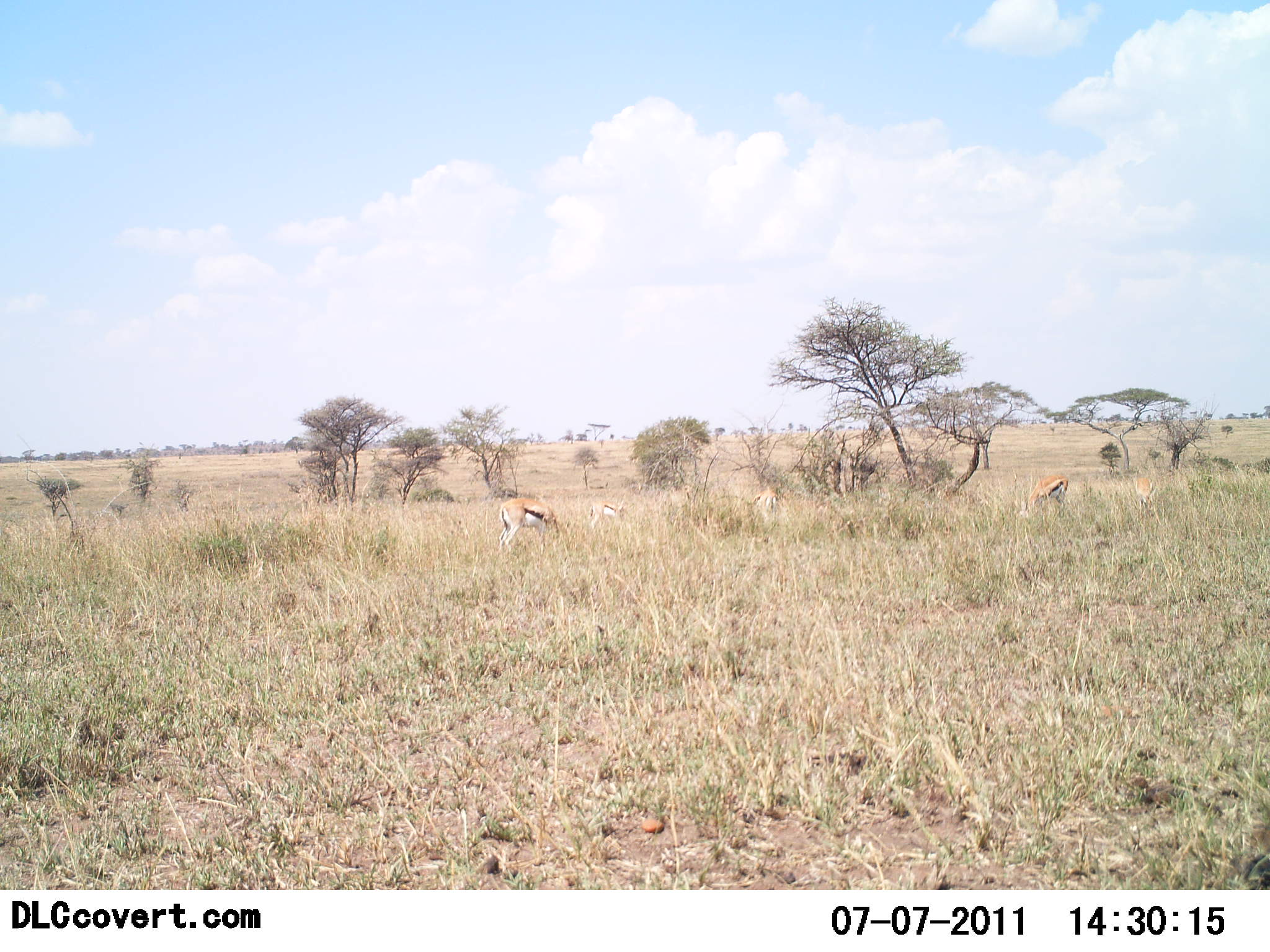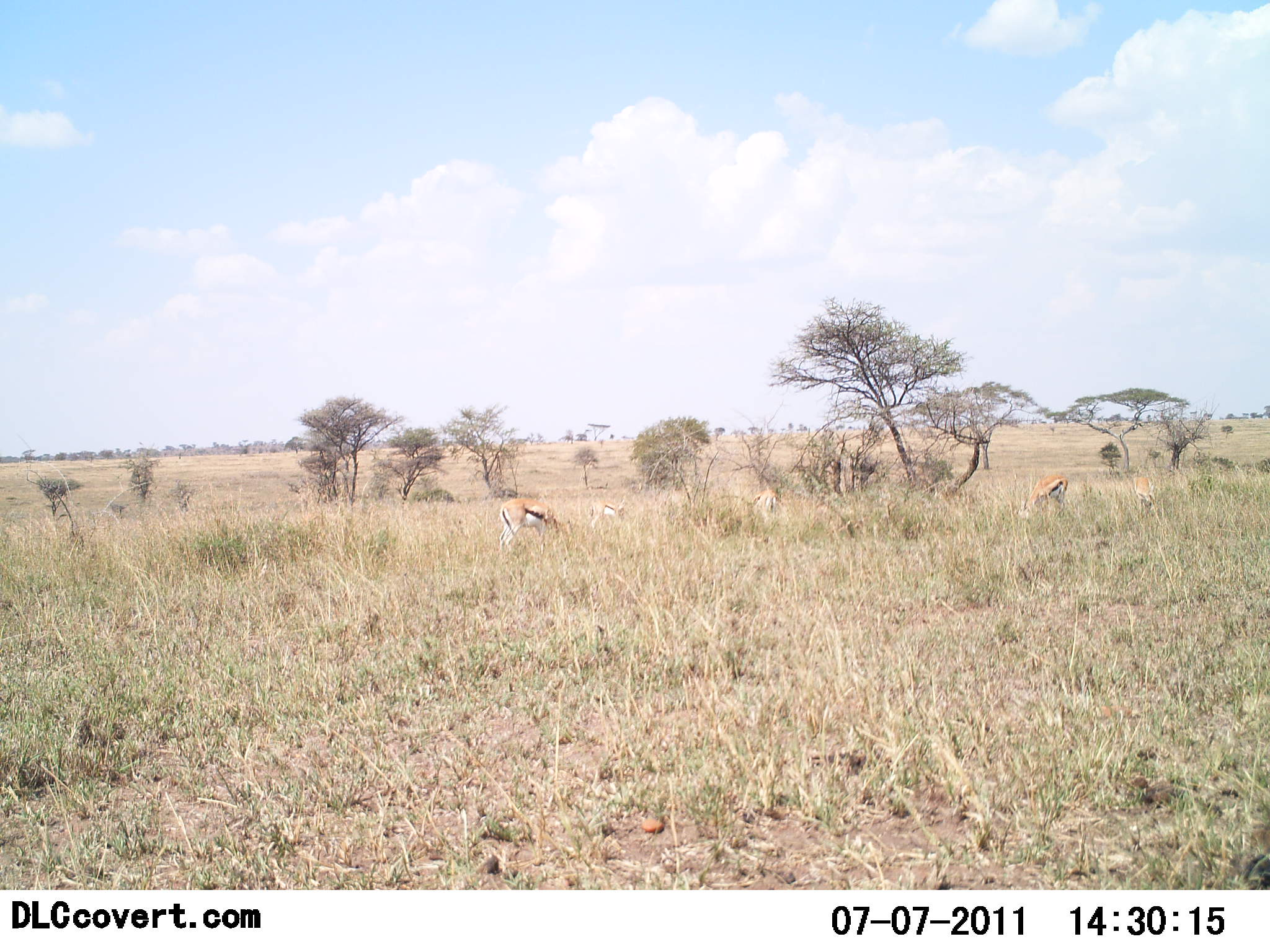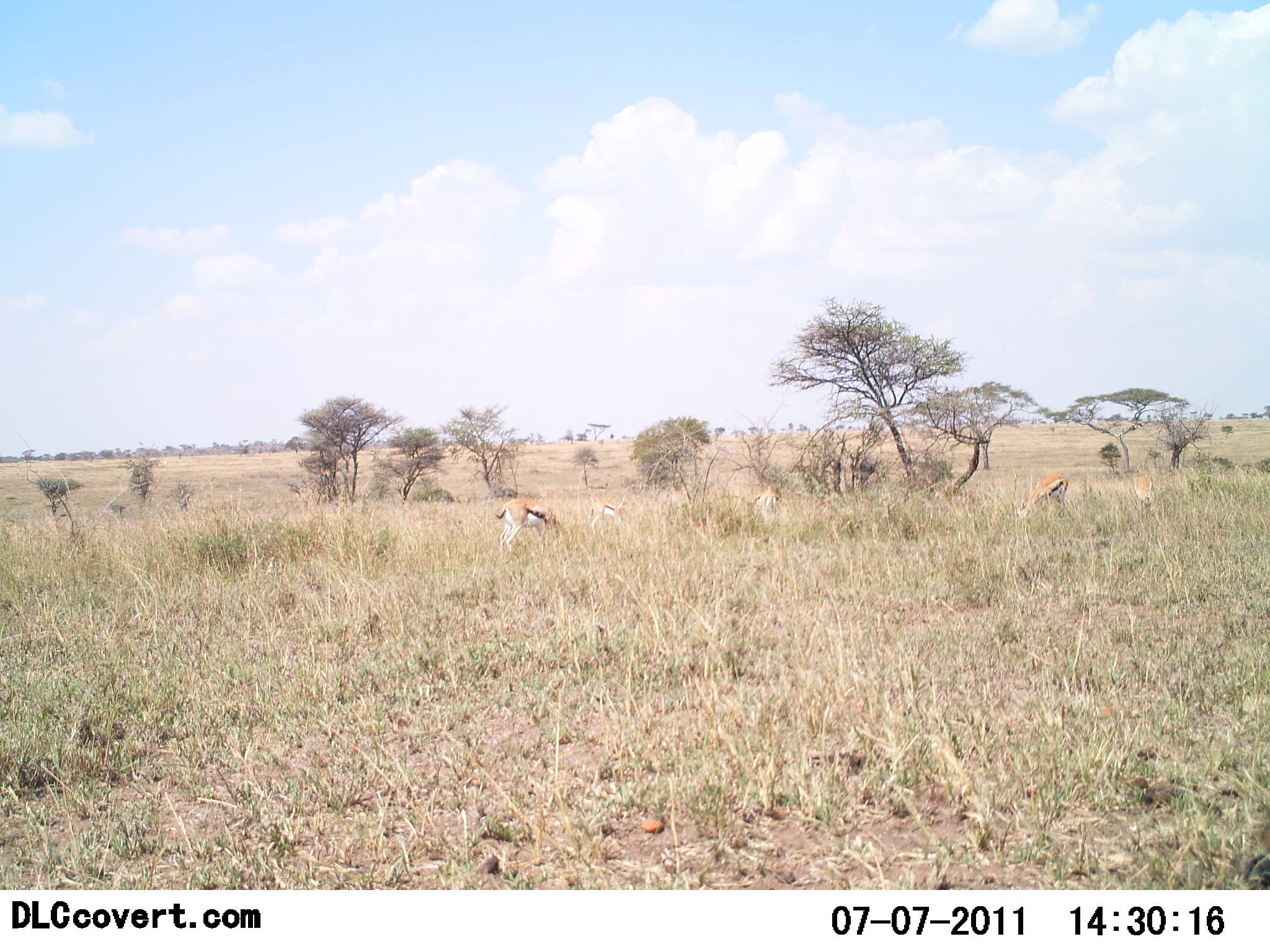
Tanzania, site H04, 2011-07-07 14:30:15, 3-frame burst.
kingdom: Animalia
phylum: Chordata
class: Mammalia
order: Artiodactyla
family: Bovidae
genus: Eudorcas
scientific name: Eudorcas thomsonii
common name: thomson's gazelle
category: gazellethomsons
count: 3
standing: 30%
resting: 0%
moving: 0%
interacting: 0%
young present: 0%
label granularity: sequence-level